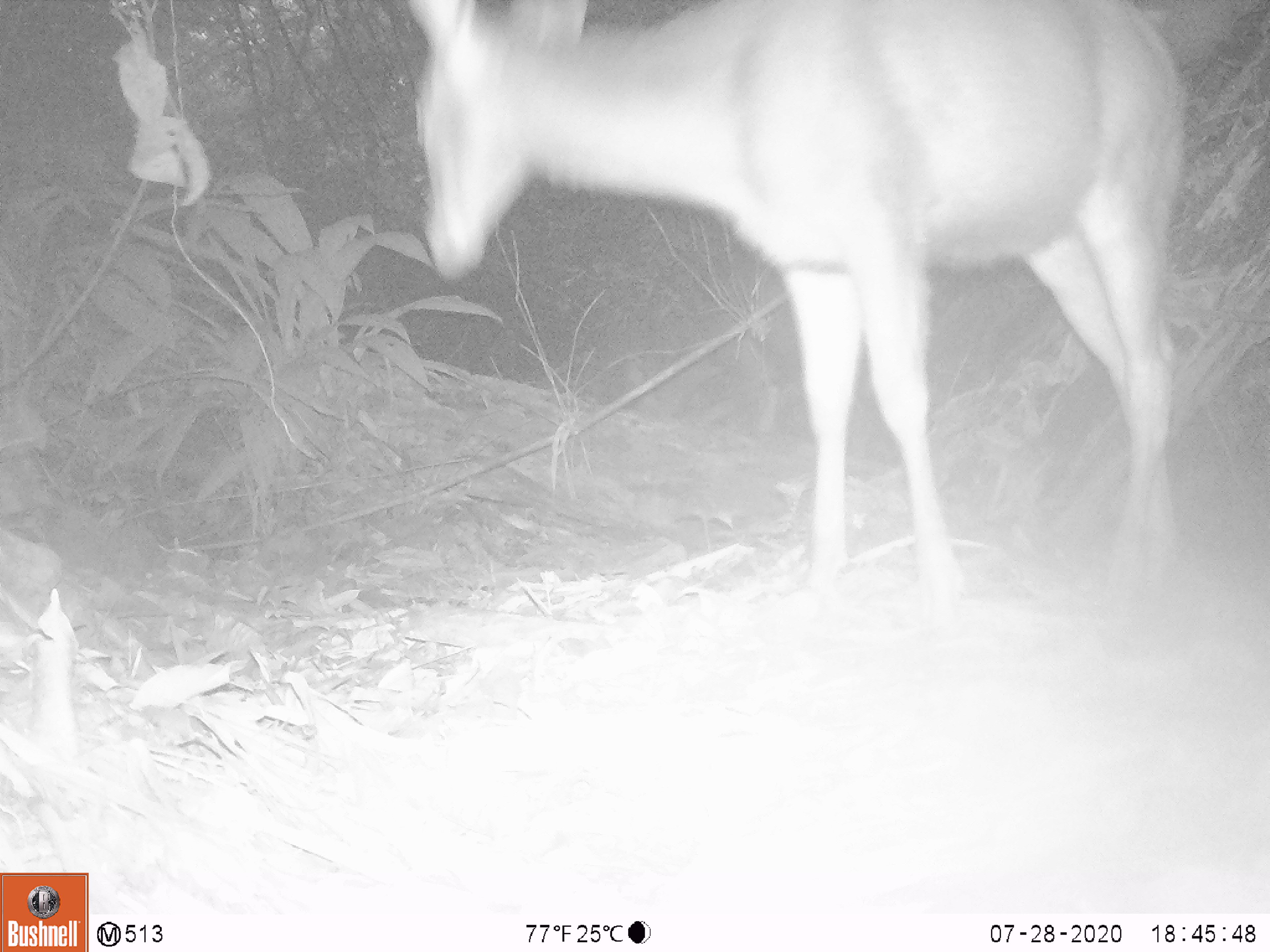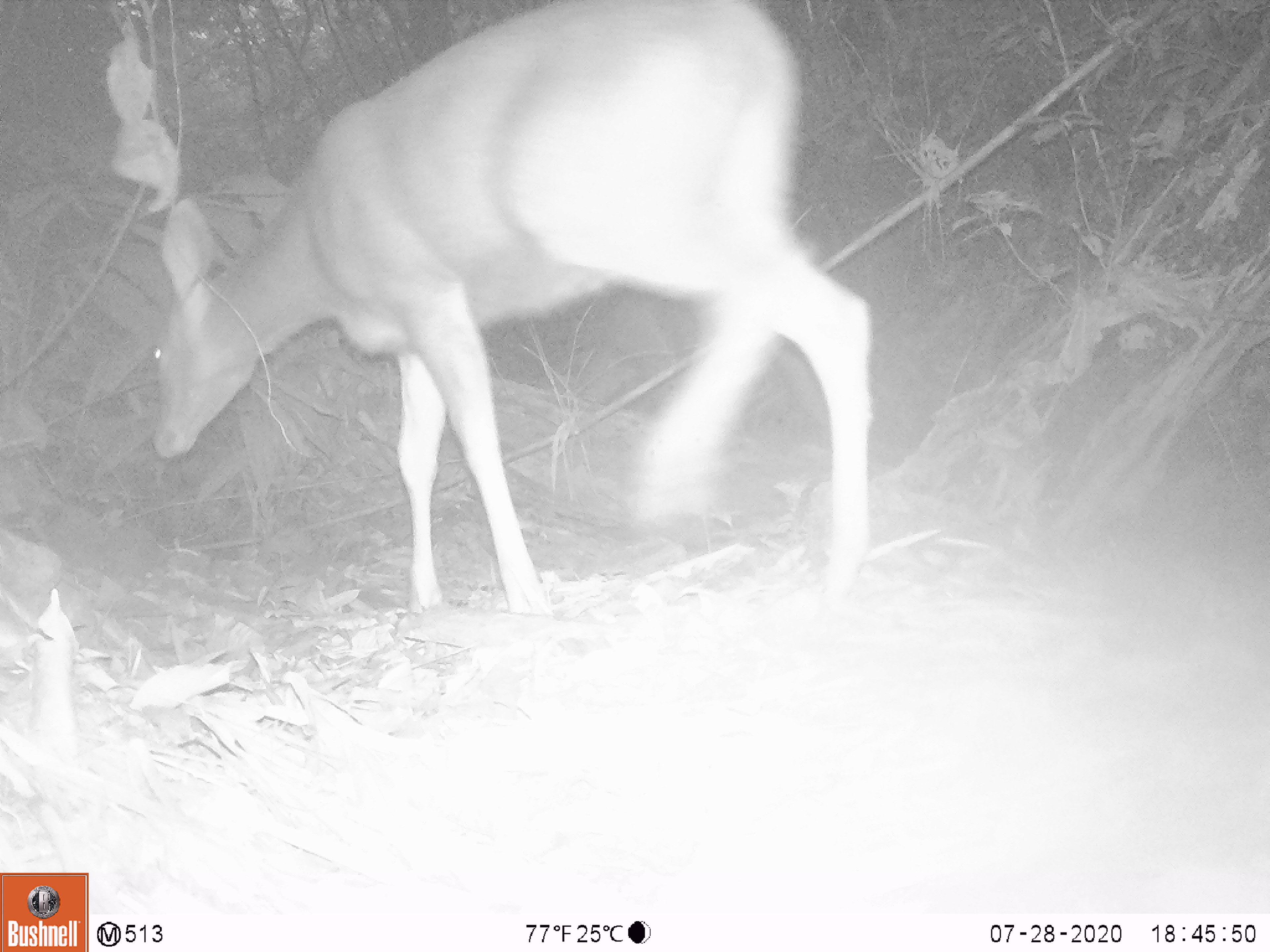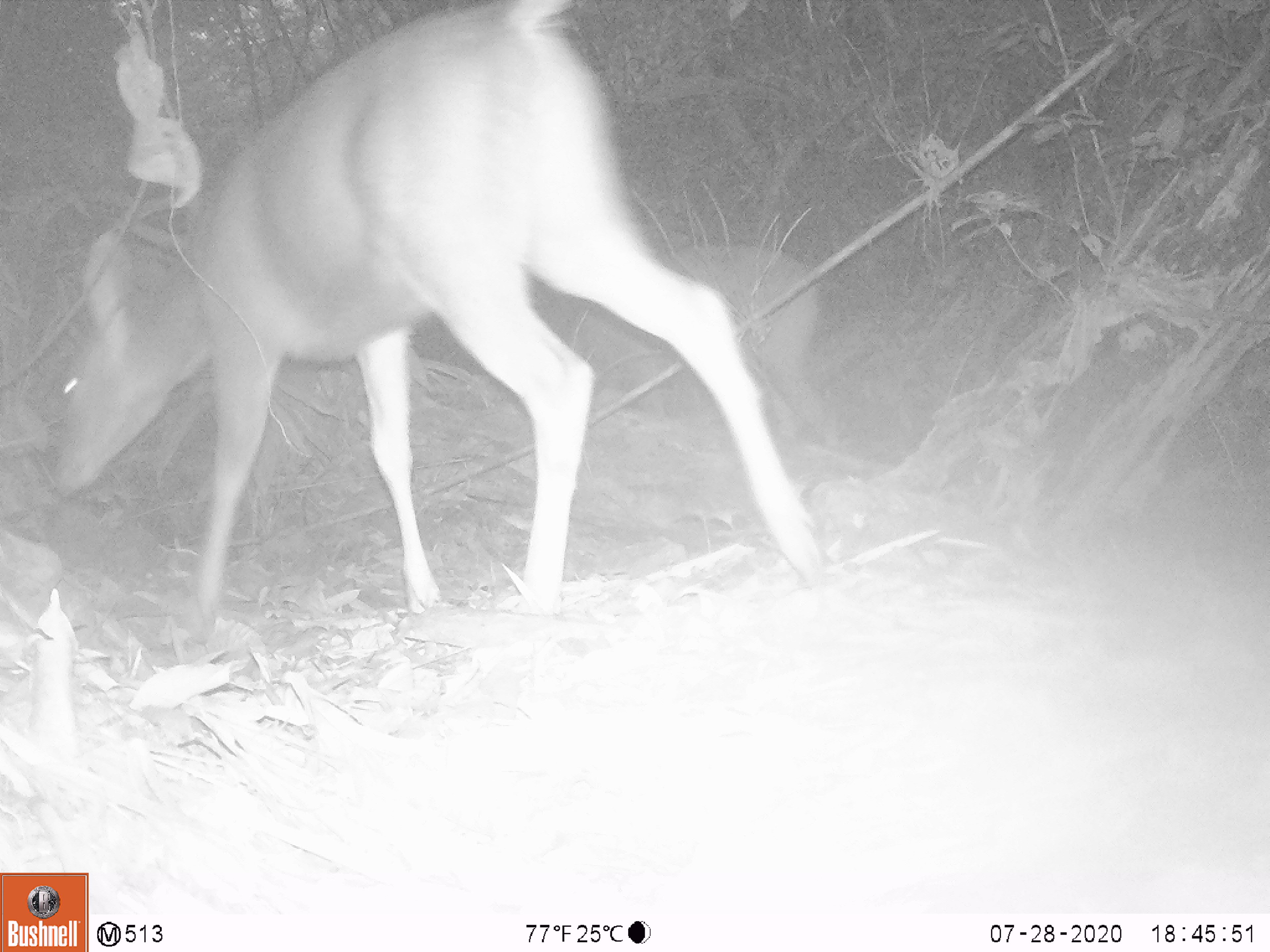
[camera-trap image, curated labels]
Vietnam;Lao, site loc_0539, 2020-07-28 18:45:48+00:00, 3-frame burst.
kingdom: Animalia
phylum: Chordata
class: Mammalia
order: Artiodactyla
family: Cervidae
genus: Rusa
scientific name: Rusa unicolor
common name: sambar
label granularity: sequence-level